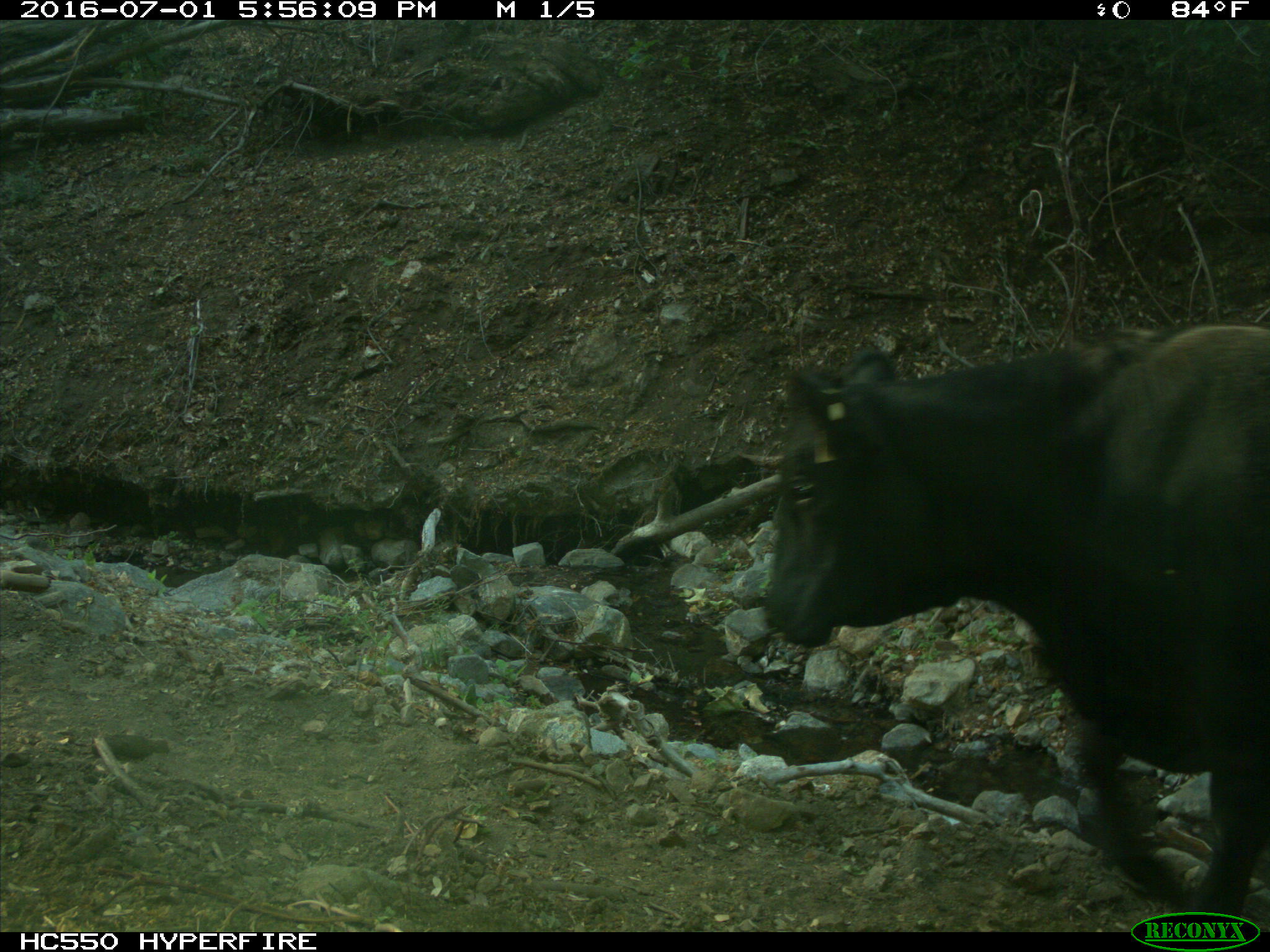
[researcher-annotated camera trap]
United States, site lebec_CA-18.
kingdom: Animalia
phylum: Chordata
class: Mammalia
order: Artiodactyla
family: Bovidae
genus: Bos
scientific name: Bos taurus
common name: domestic cow